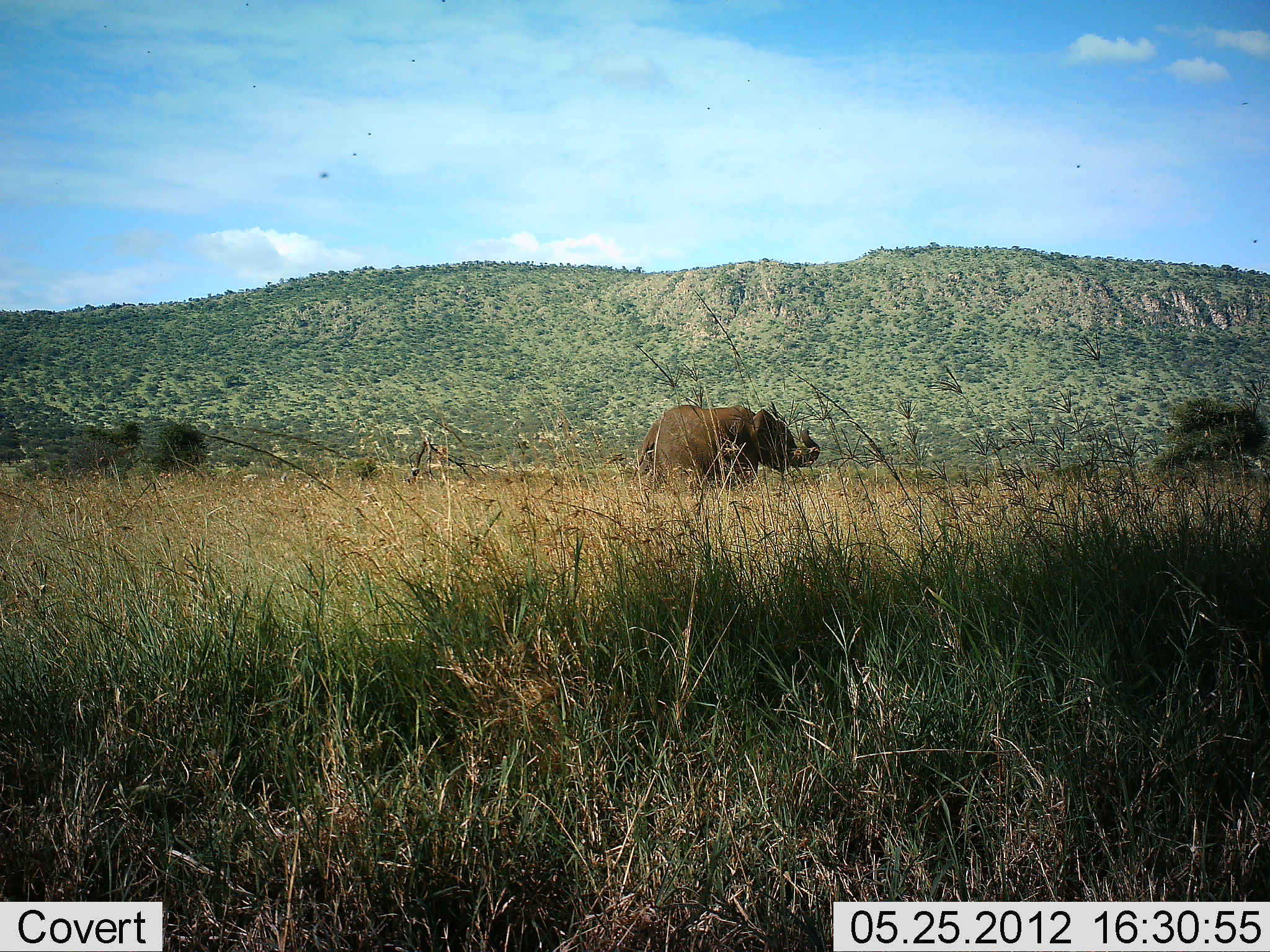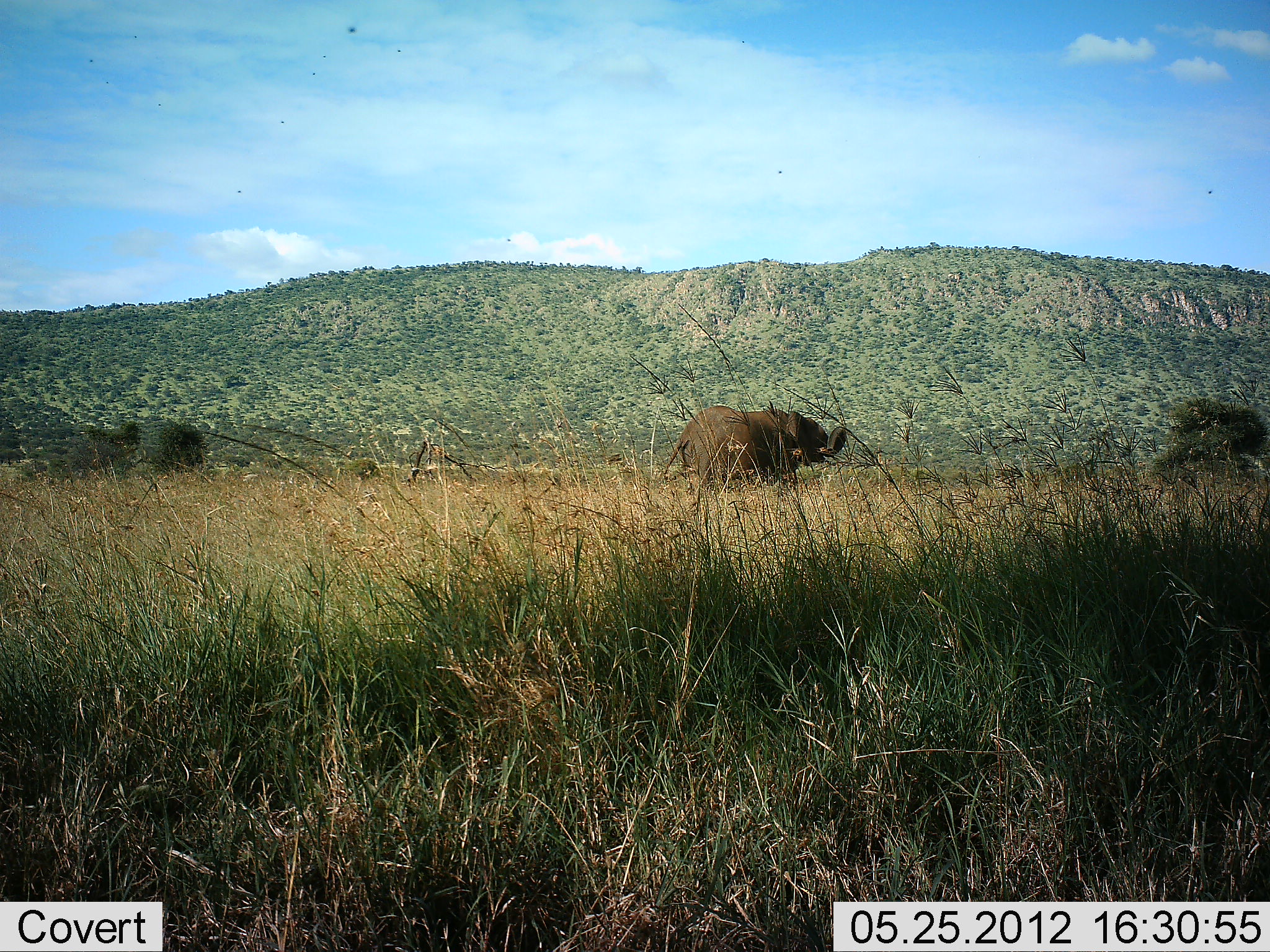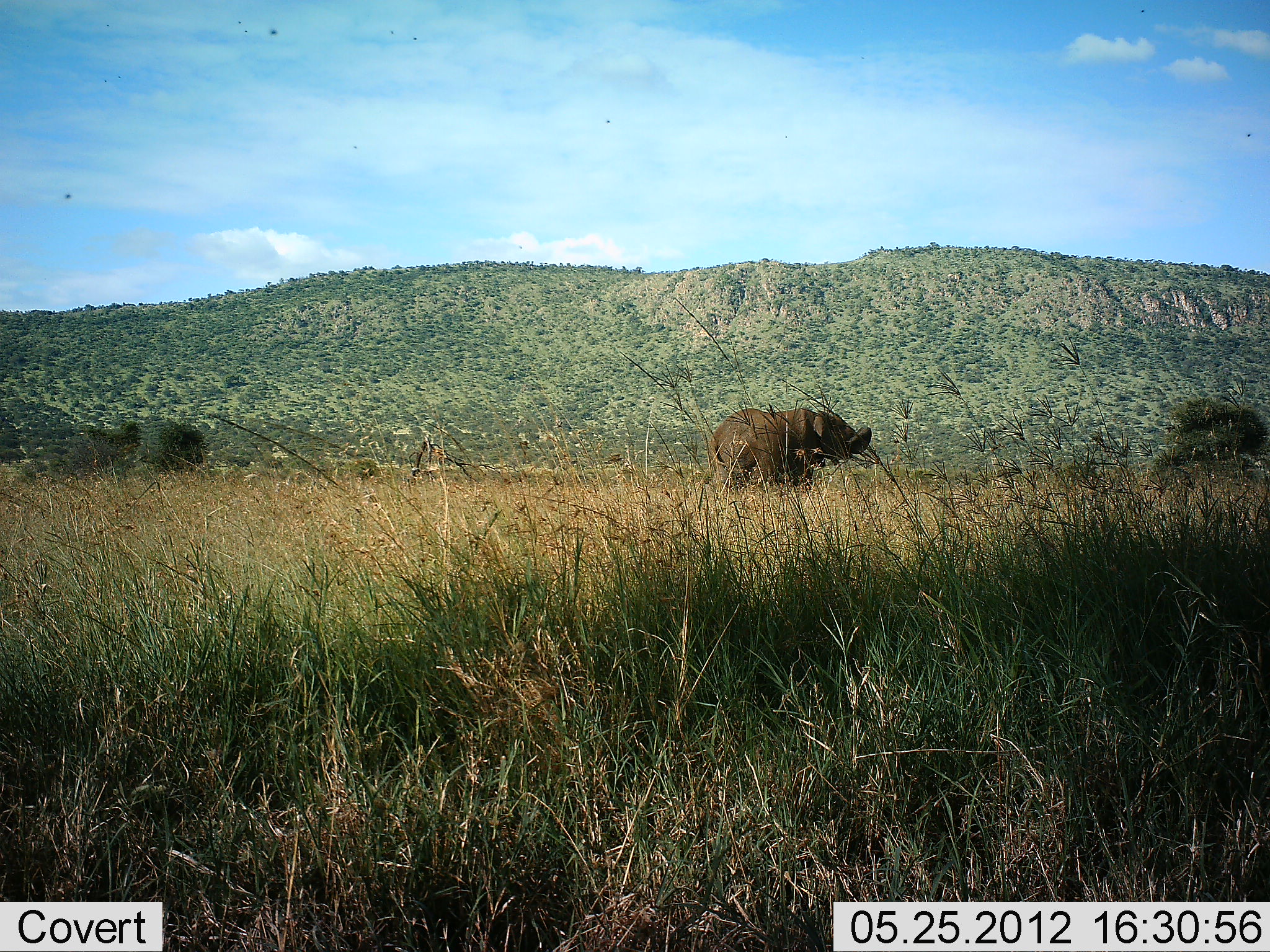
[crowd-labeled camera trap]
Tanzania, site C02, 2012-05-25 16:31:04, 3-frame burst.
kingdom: Animalia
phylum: Chordata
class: Mammalia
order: Proboscidea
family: Elephantidae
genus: Loxodonta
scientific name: Loxodonta africana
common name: african bush elephant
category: elephant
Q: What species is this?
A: Elephant (african bush elephant) (Loxodonta africana).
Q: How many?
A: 1.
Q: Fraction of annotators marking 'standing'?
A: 40%.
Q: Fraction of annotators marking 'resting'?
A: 0%.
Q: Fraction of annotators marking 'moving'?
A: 50%.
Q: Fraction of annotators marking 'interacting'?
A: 0%.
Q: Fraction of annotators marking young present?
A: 10%.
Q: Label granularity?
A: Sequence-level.